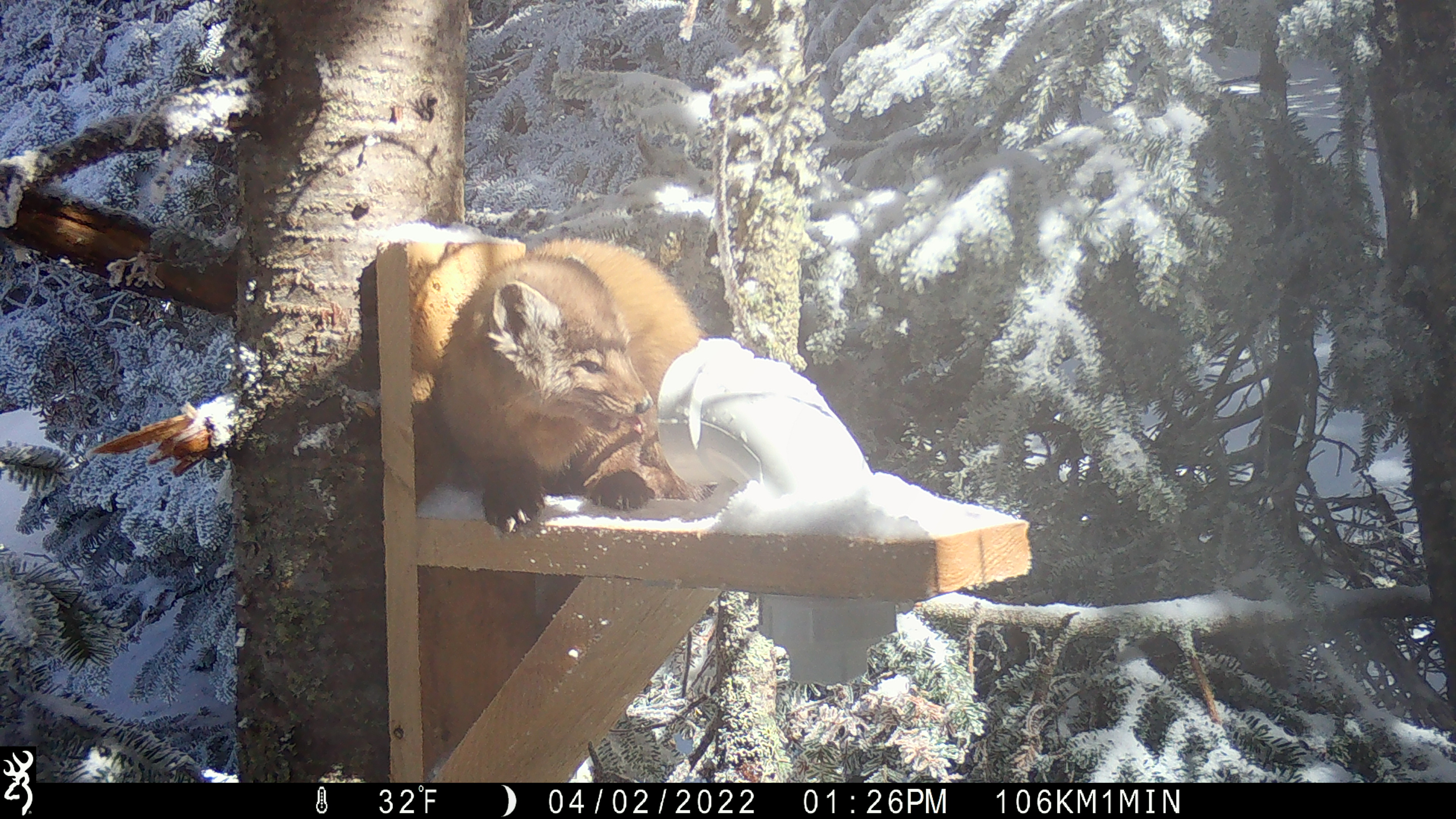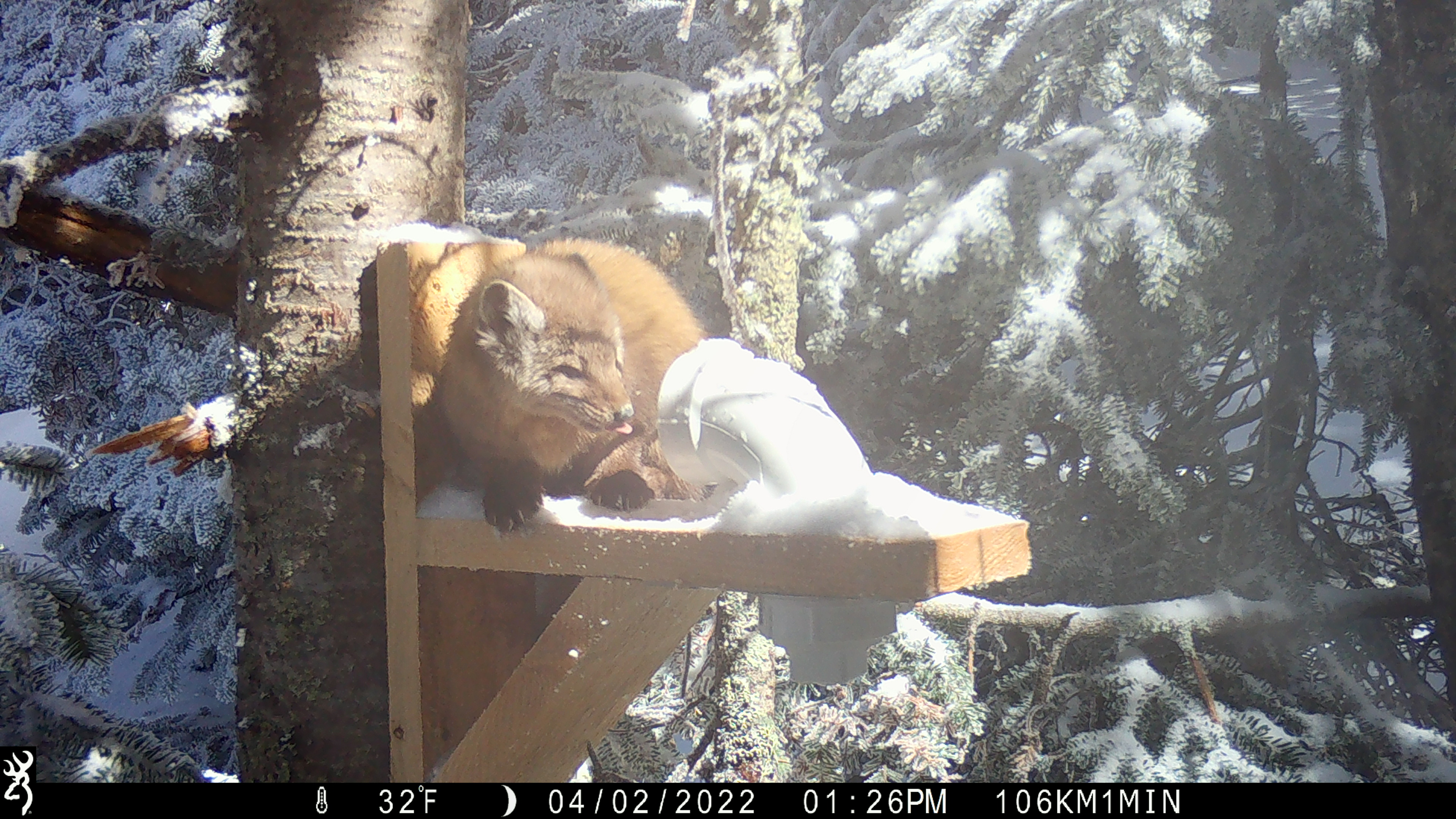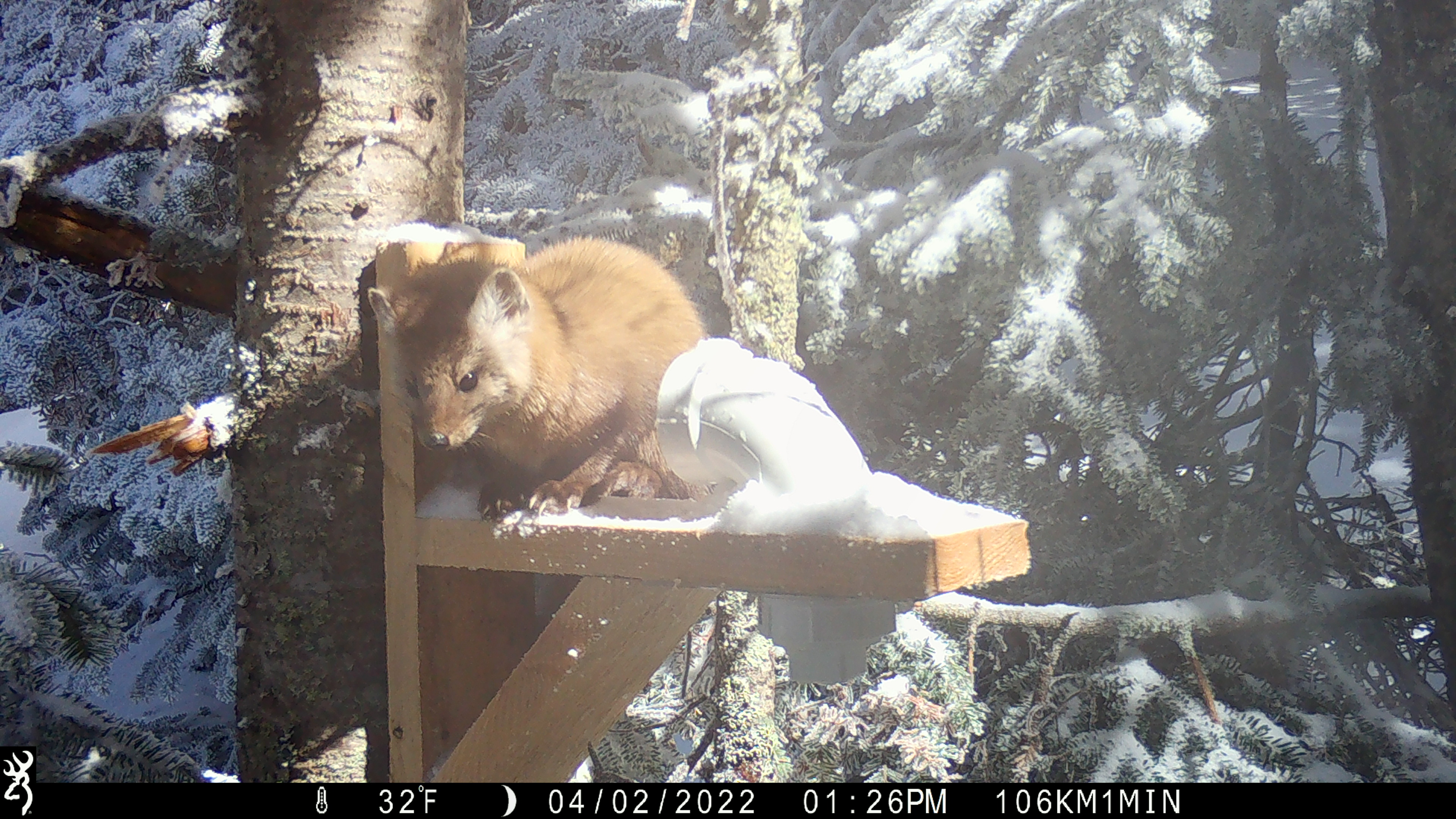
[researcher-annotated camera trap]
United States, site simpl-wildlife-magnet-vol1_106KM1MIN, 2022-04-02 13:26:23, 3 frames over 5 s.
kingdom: Animalia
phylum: Chordata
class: Mammalia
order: Carnivora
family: Mustelidae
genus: Martes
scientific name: Martes americana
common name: american marten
American marten (Martes americana).